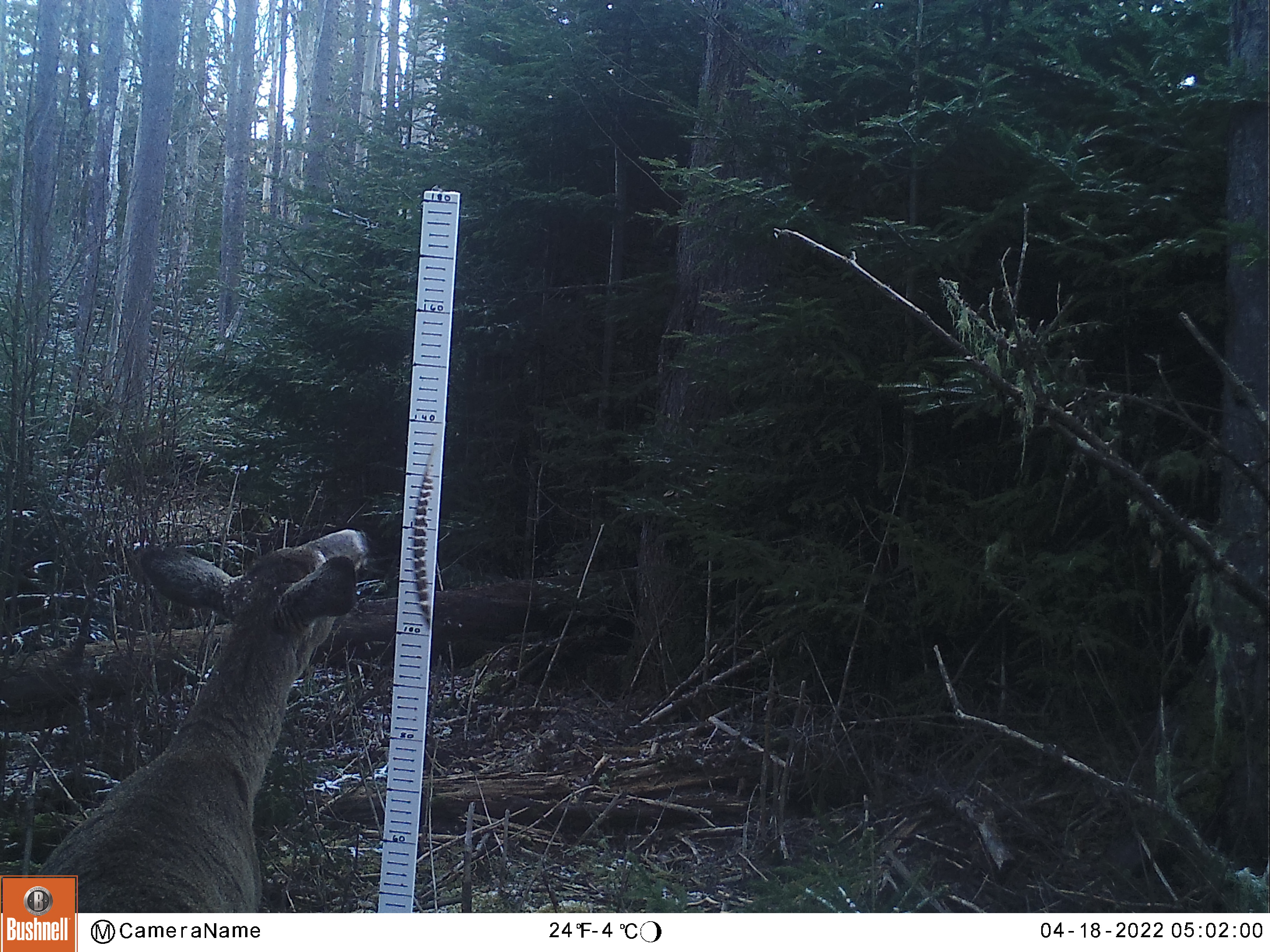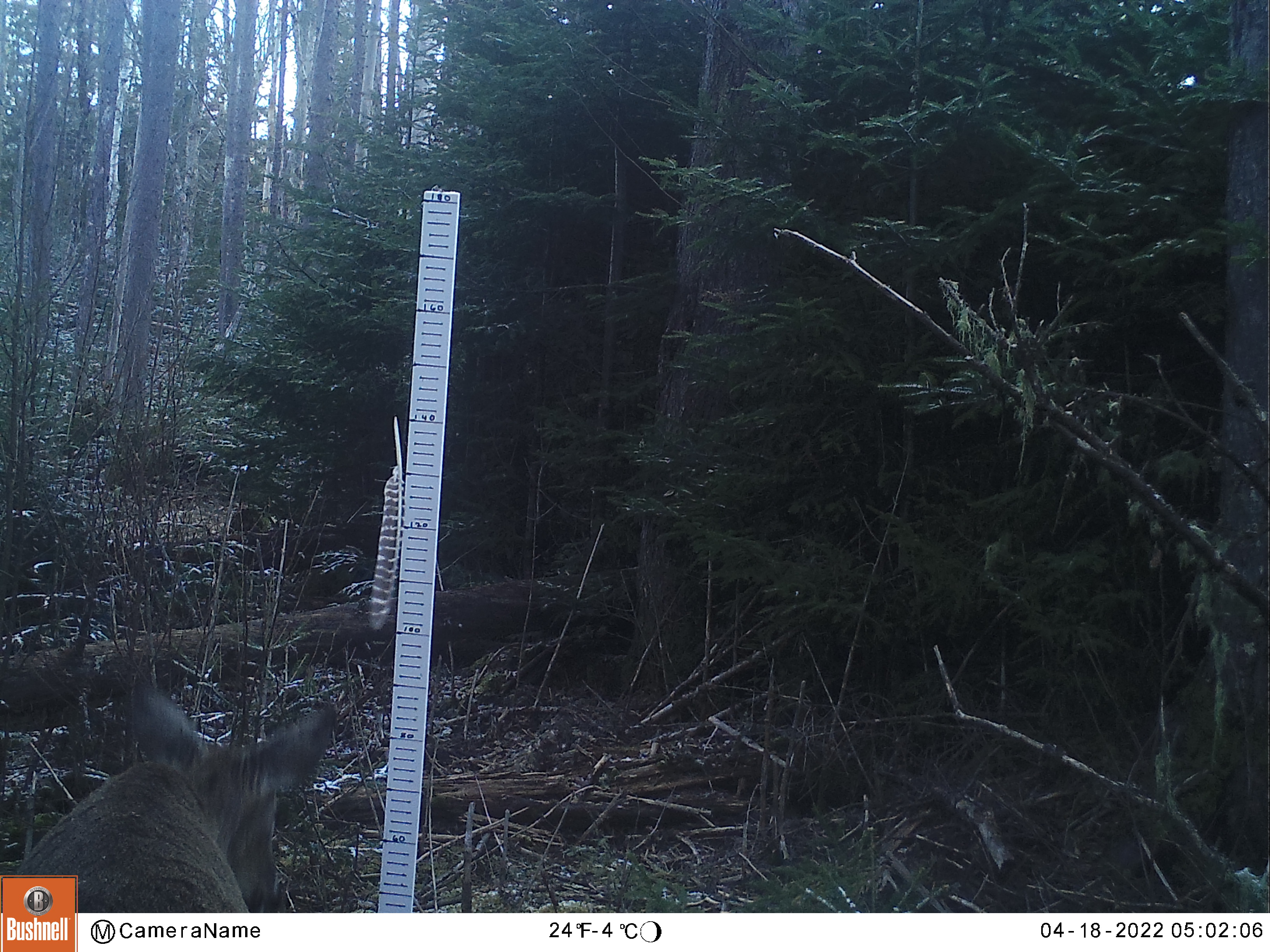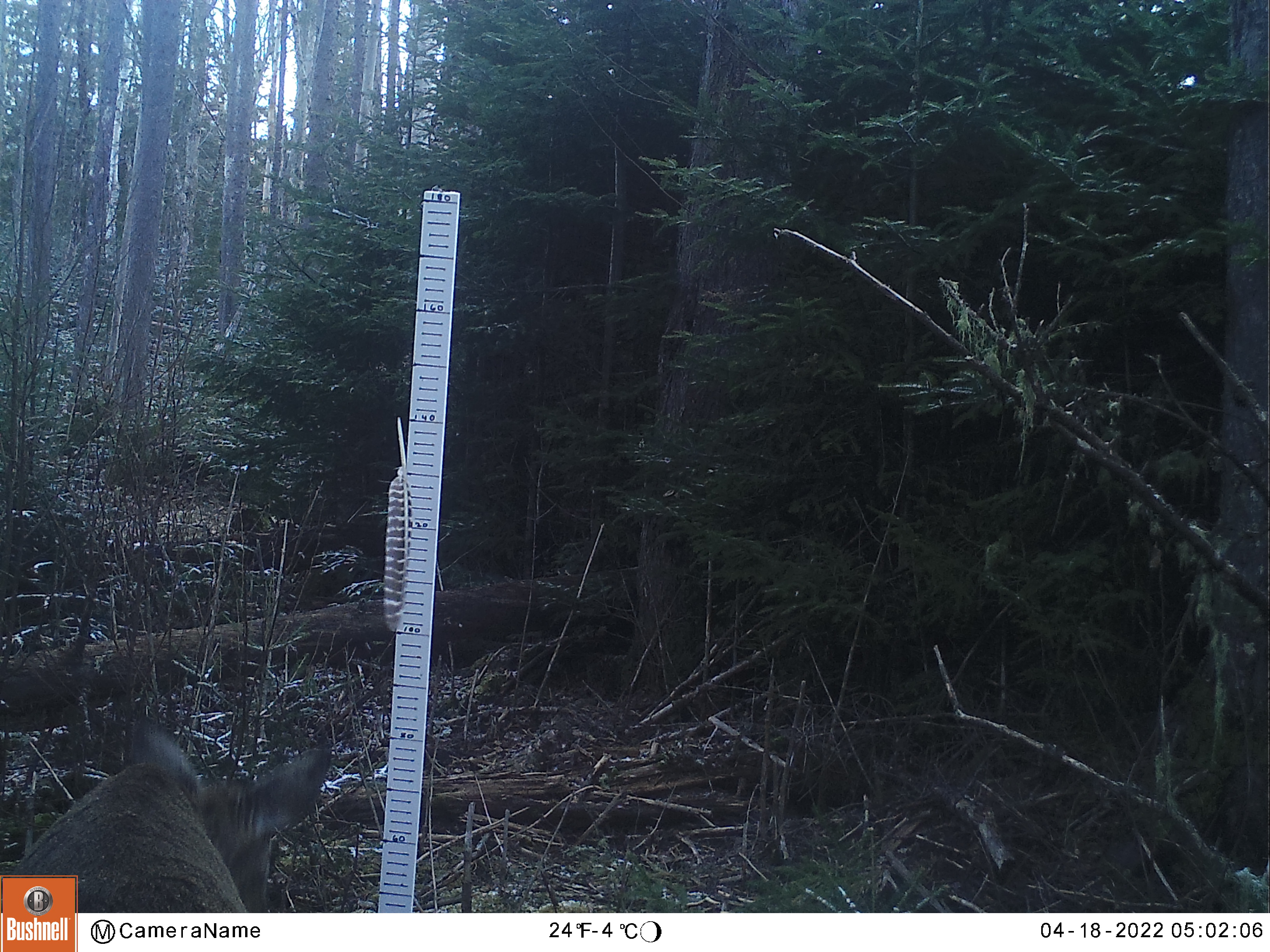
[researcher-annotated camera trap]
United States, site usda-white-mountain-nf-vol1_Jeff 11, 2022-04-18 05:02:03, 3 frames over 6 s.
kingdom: Animalia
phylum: Chordata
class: Mammalia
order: Artiodactyla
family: Cervidae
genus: Odocoileus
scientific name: Odocoileus virginianus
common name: white-tailed deer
White-tailed deer (Odocoileus virginianus).